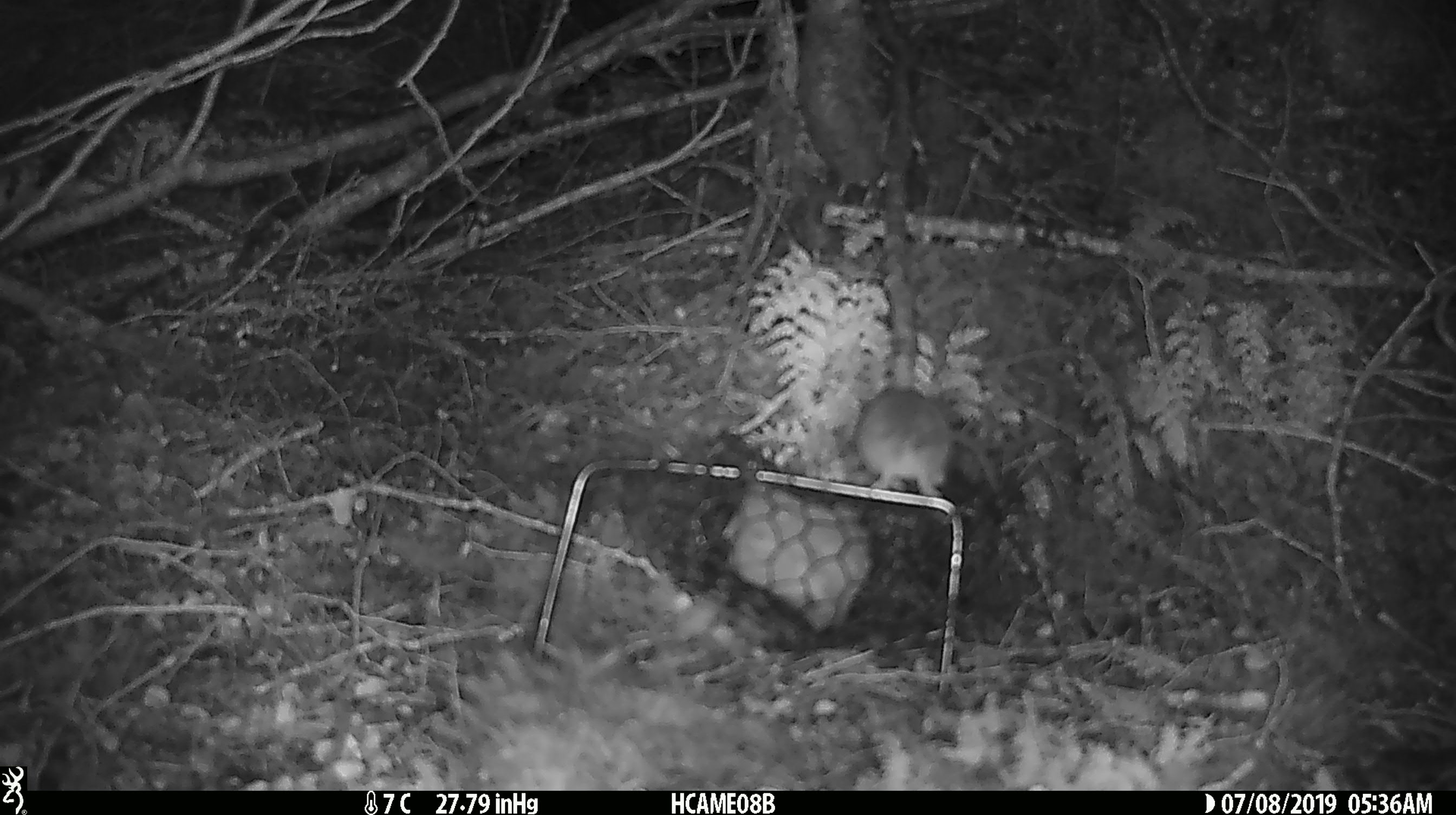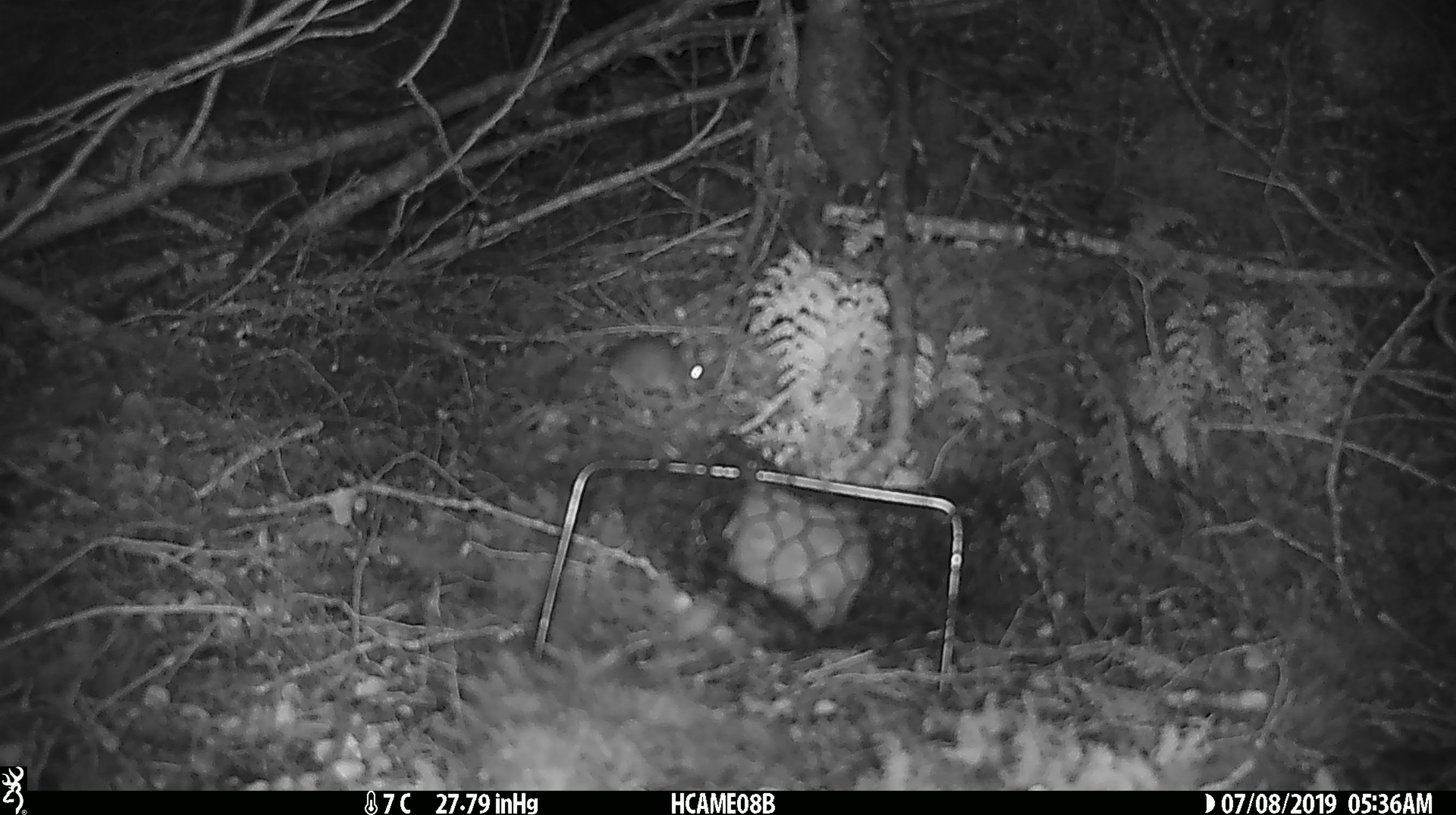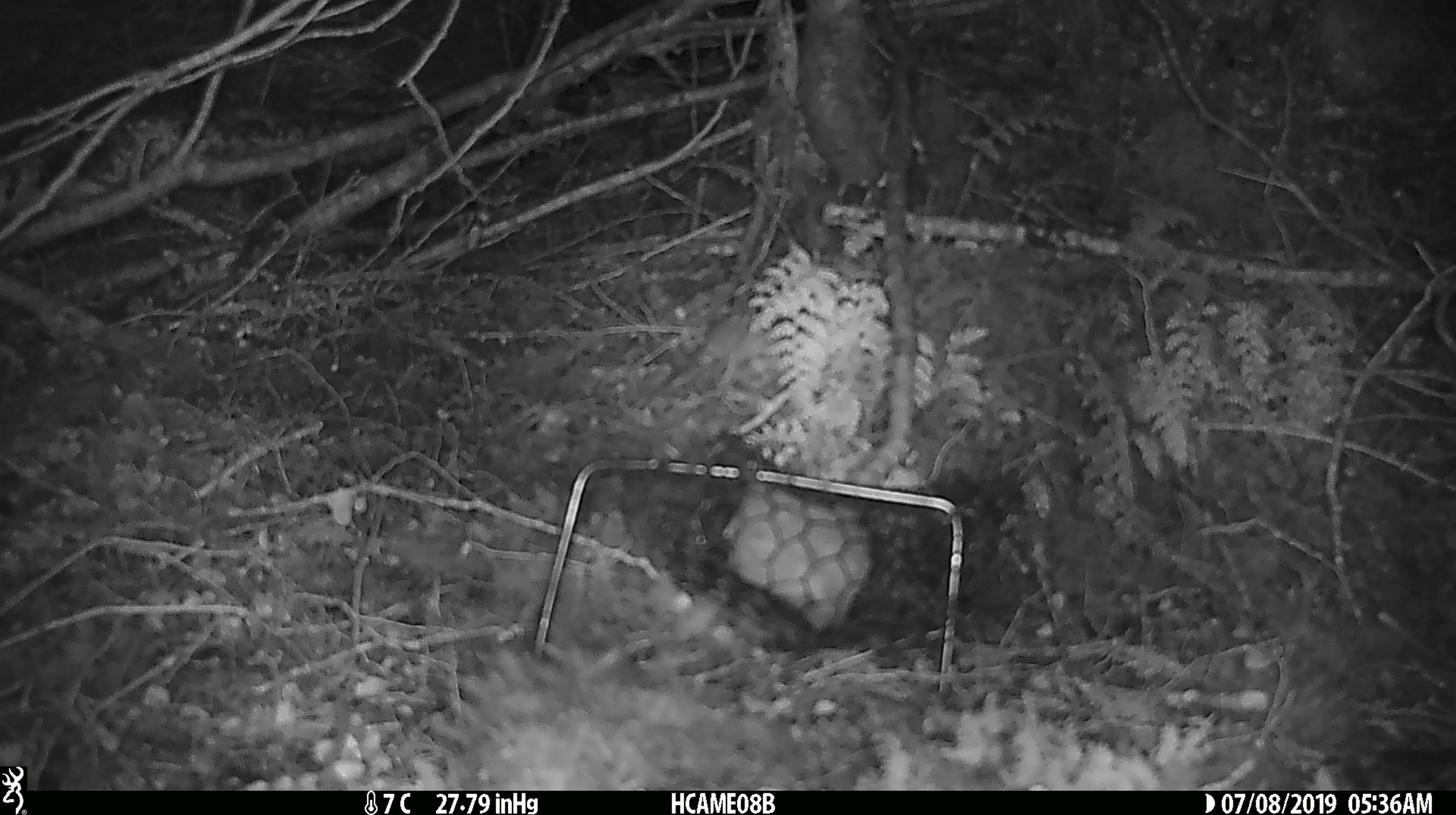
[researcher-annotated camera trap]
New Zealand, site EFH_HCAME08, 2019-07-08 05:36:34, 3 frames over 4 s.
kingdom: Animalia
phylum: Chordata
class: Mammalia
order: Rodentia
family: Muridae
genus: Mus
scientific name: Mus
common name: mouse